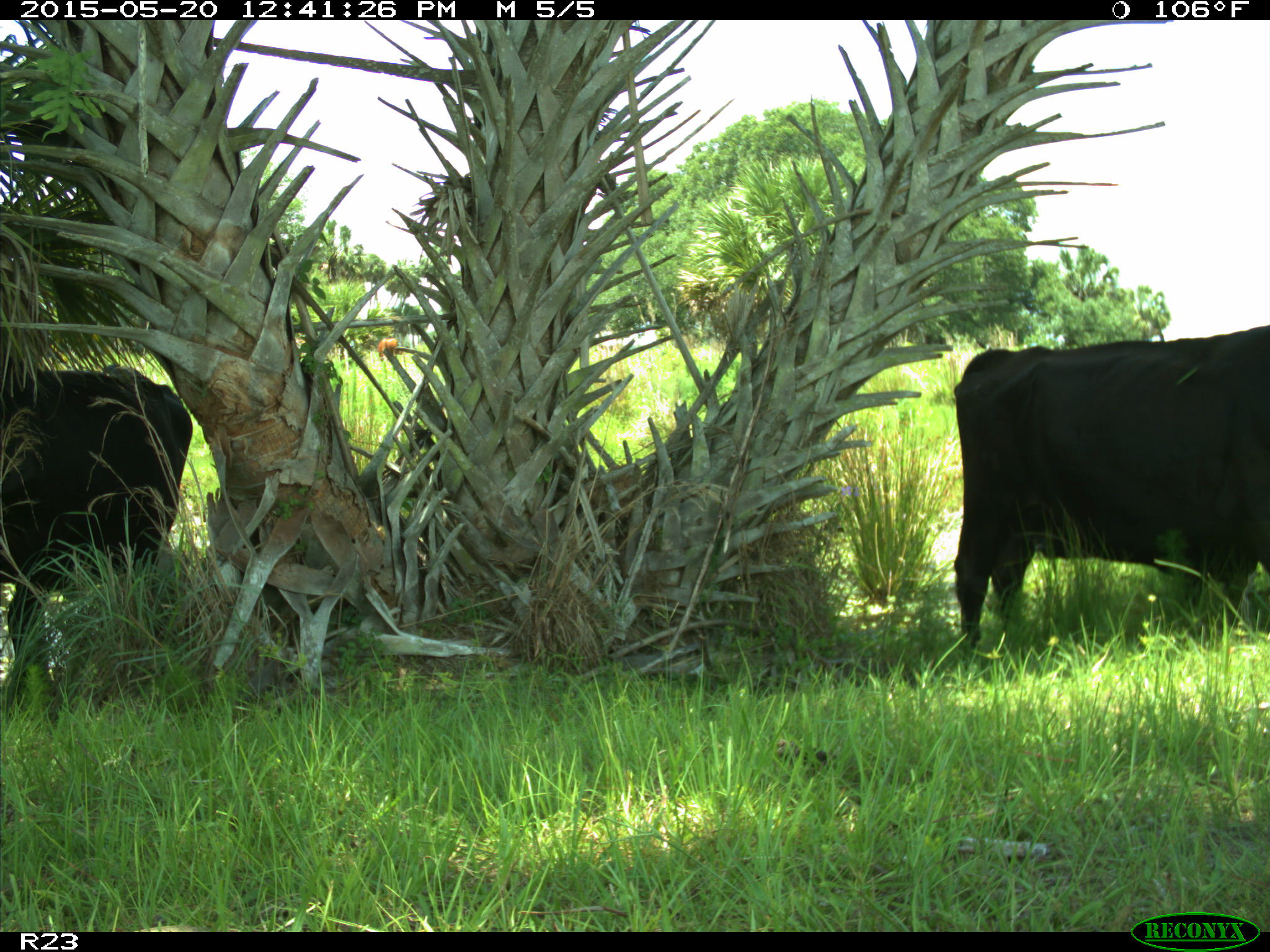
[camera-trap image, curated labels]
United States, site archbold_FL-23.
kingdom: Animalia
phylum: Chordata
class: Mammalia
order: Artiodactyla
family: Bovidae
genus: Bos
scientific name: Bos taurus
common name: domestic cow